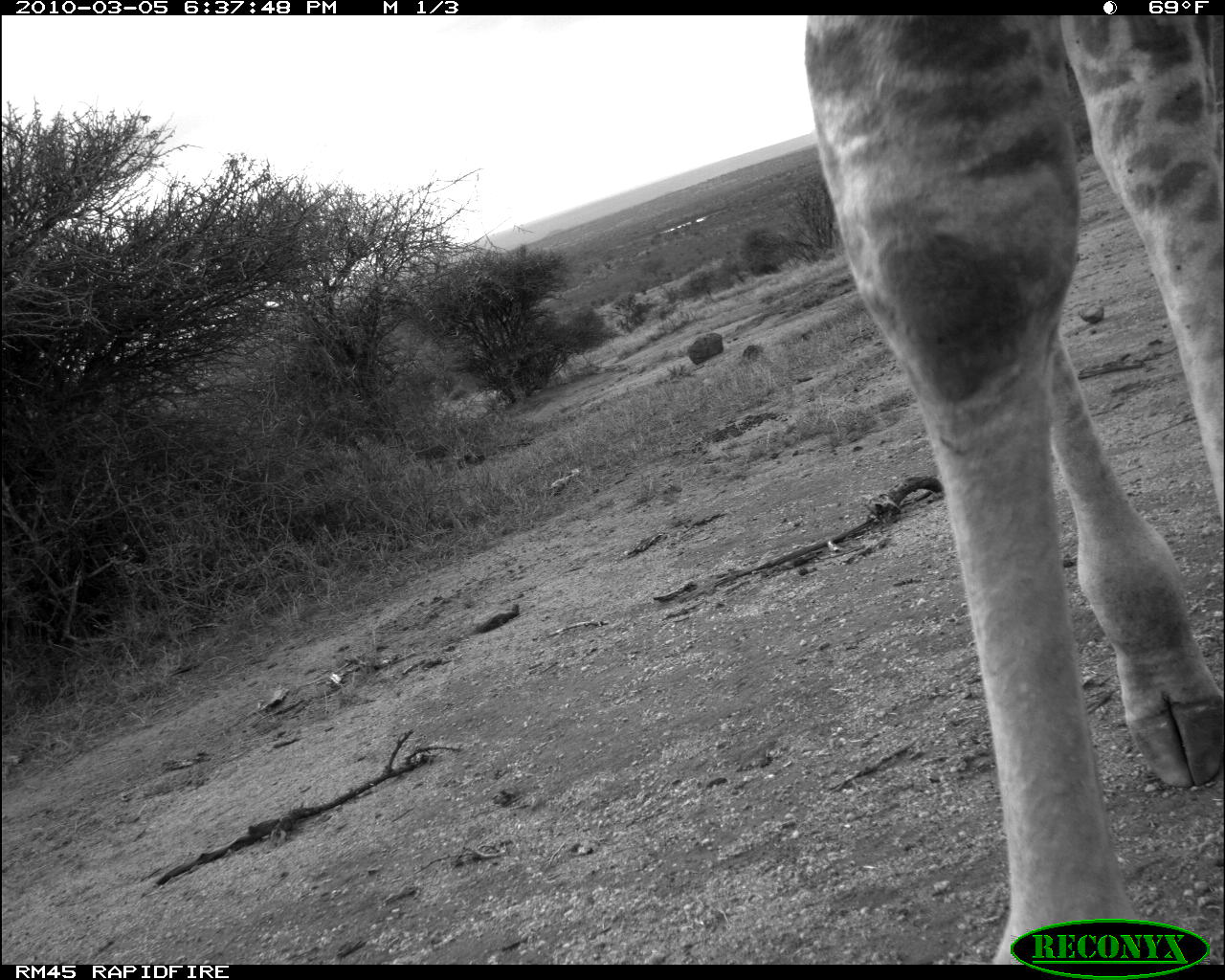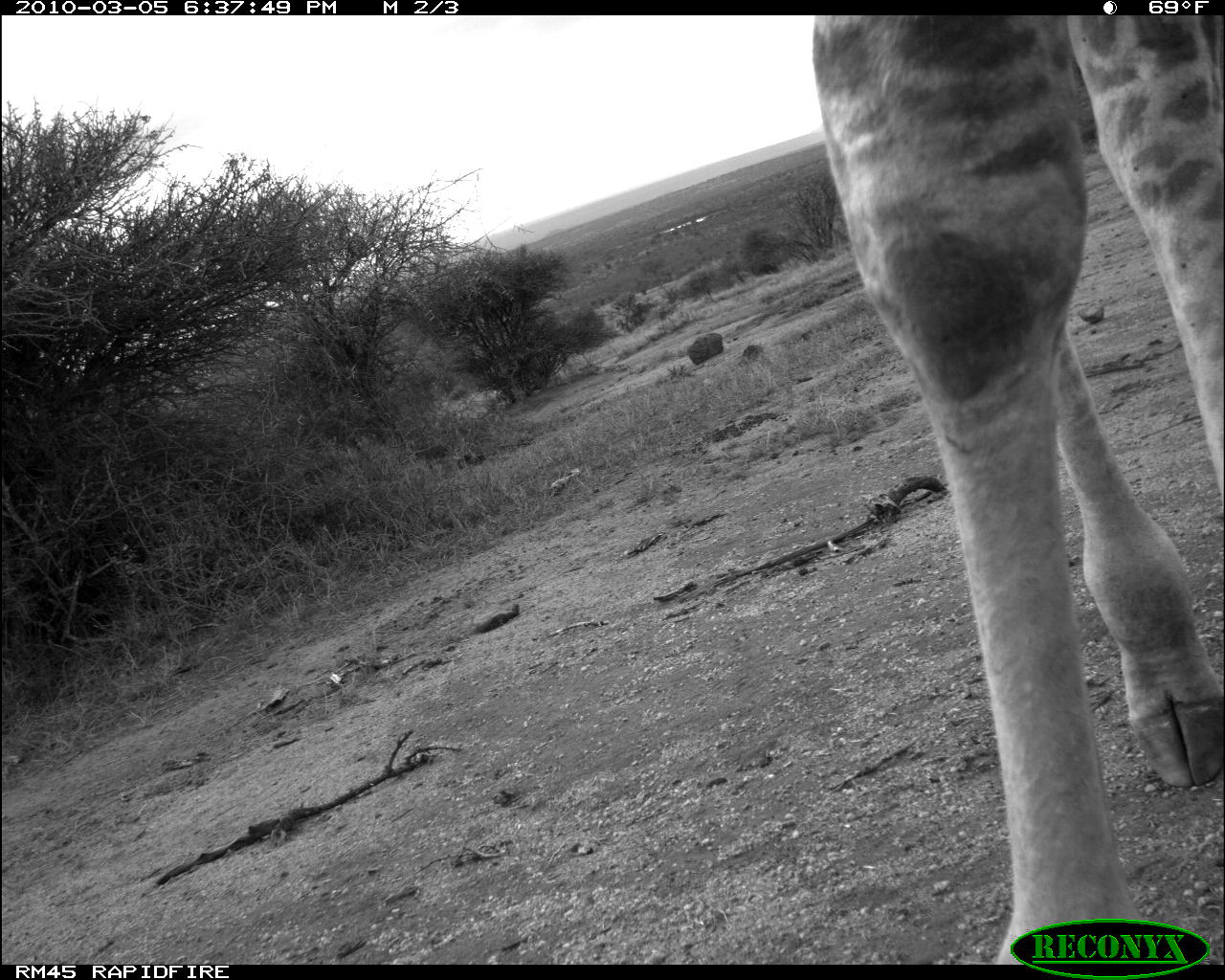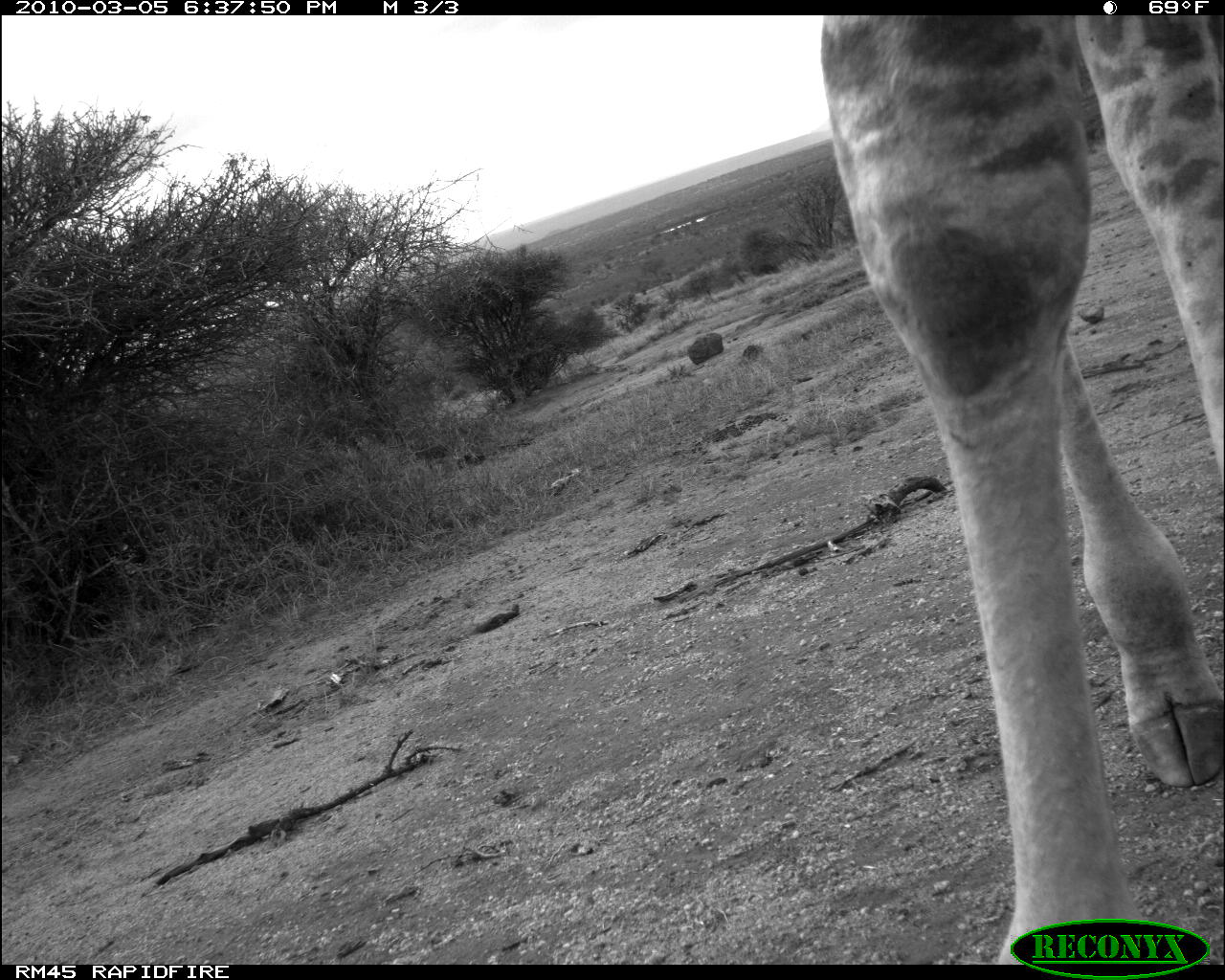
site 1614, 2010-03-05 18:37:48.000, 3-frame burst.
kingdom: Animalia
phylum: Chordata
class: Mammalia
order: Artiodactyla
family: Giraffidae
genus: Giraffa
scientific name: Giraffa camelopardalis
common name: giraffe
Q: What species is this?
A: Giraffa camelopardalis (giraffe).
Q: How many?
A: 1.